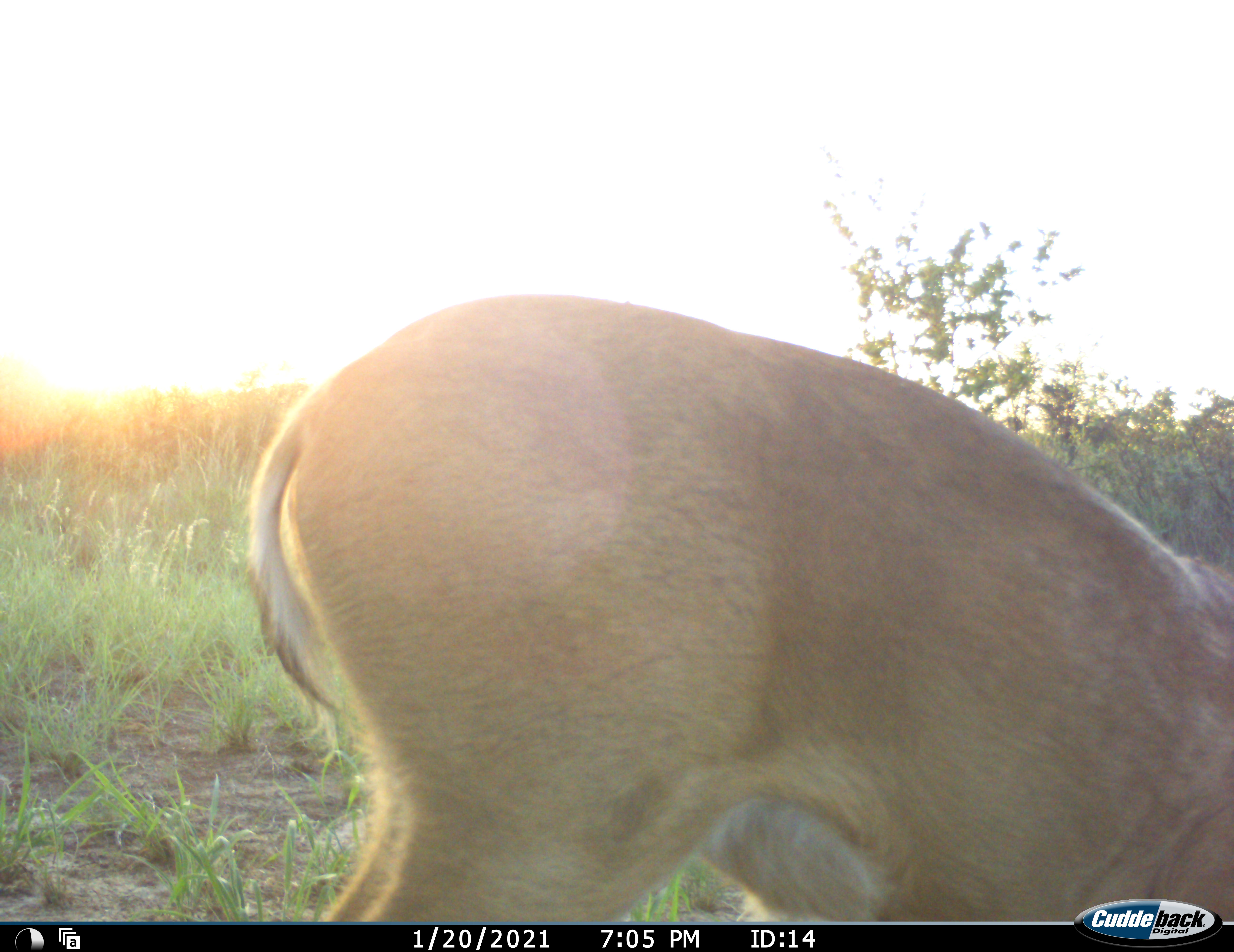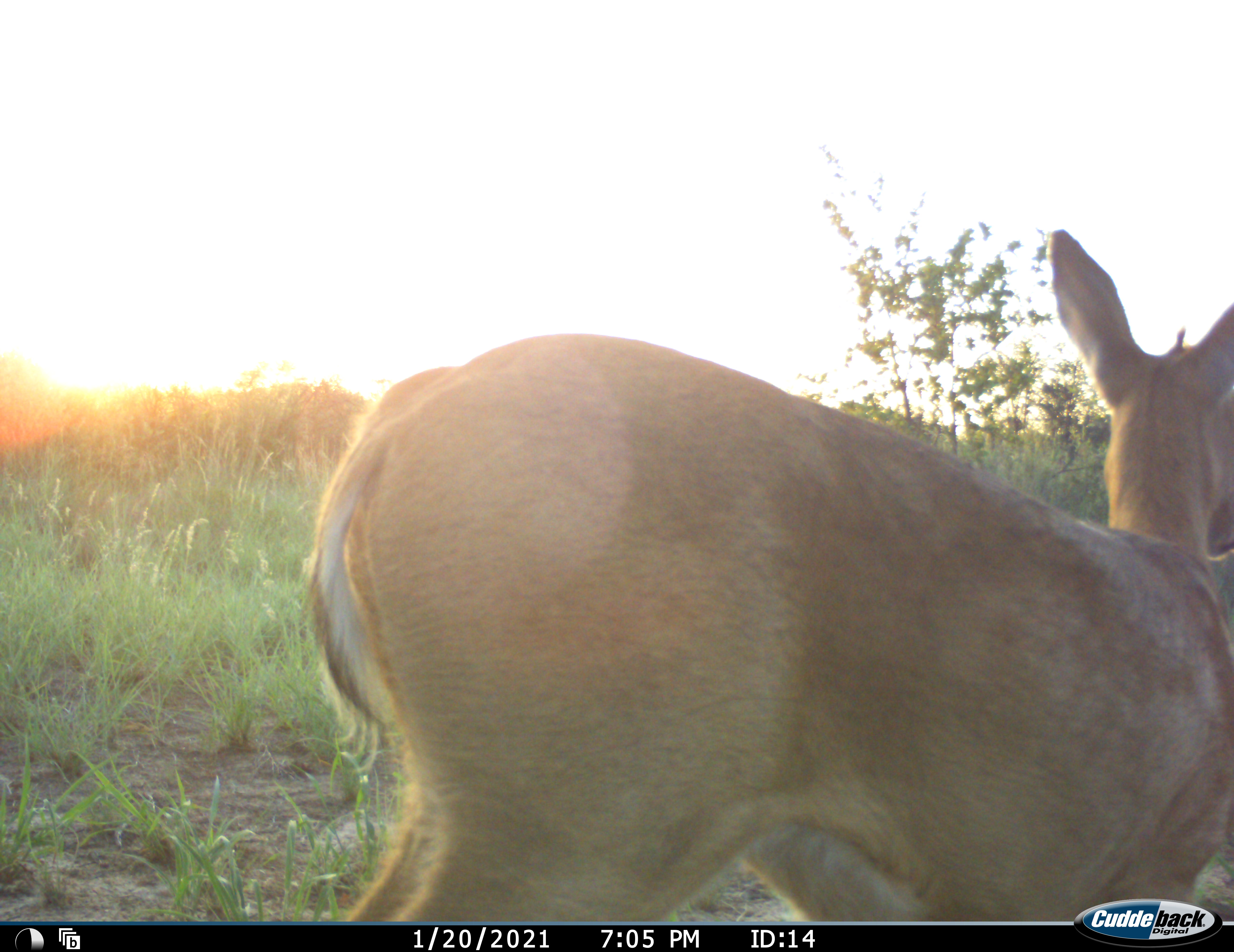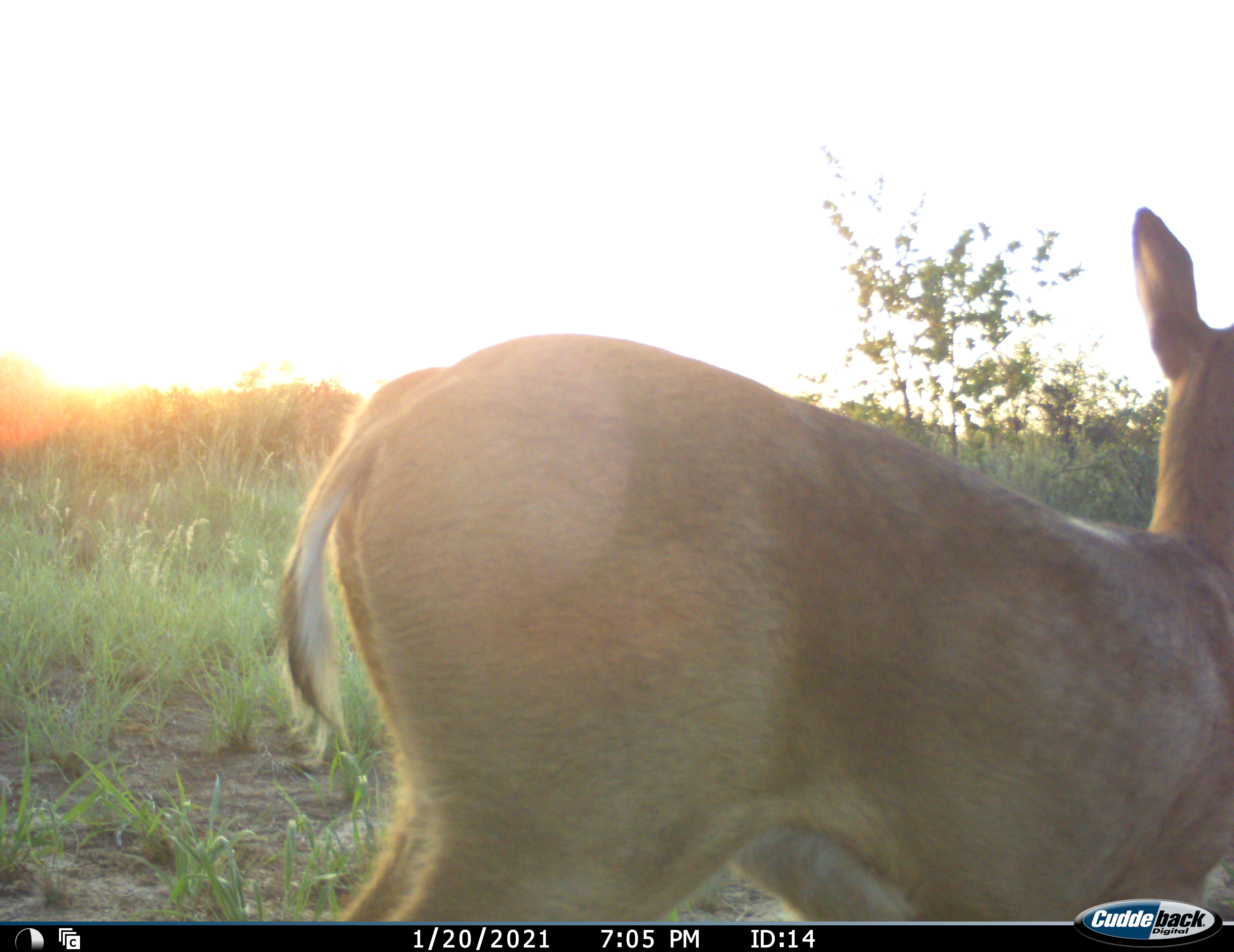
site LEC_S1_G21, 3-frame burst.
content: unidentified animal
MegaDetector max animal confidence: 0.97